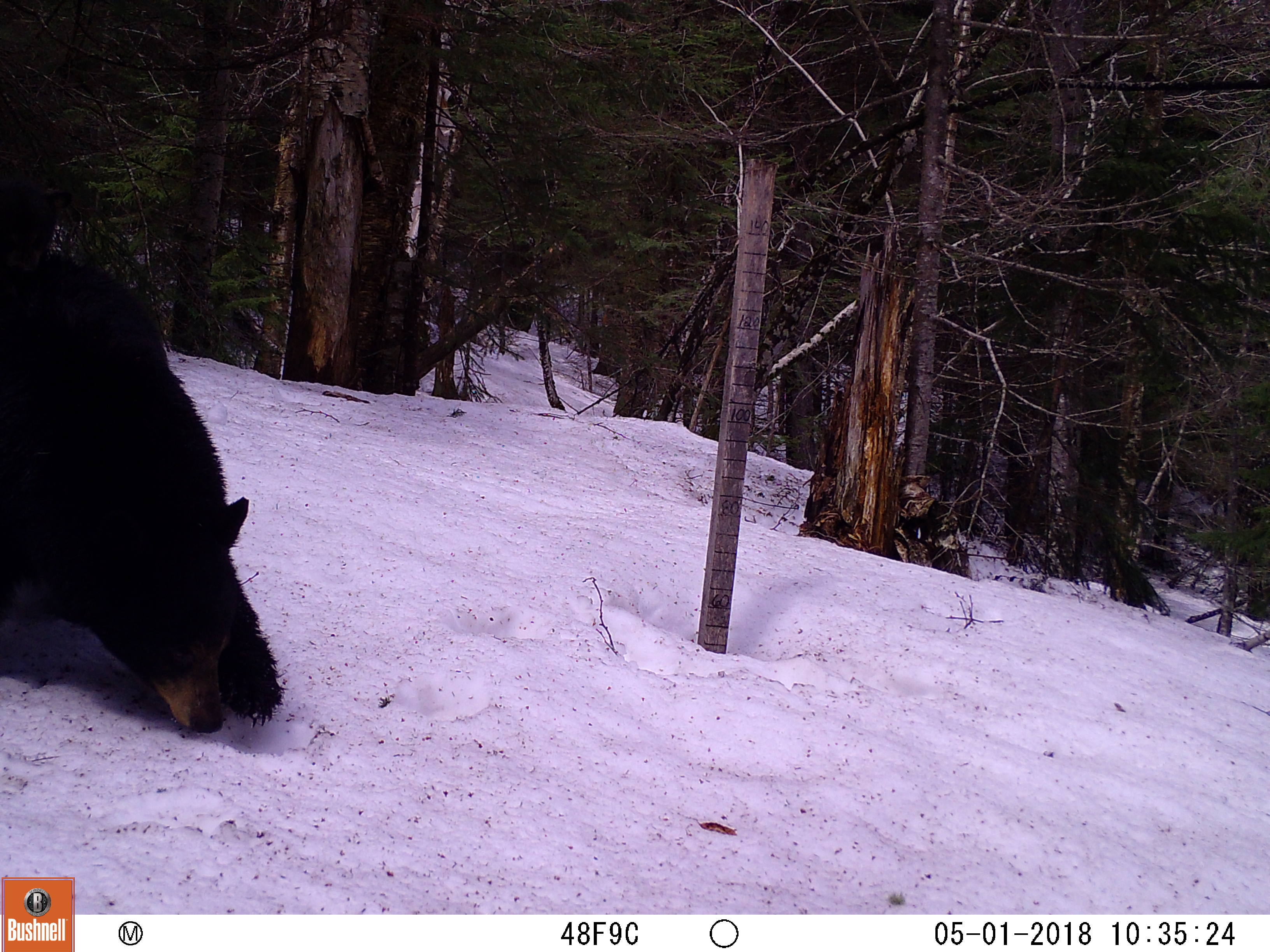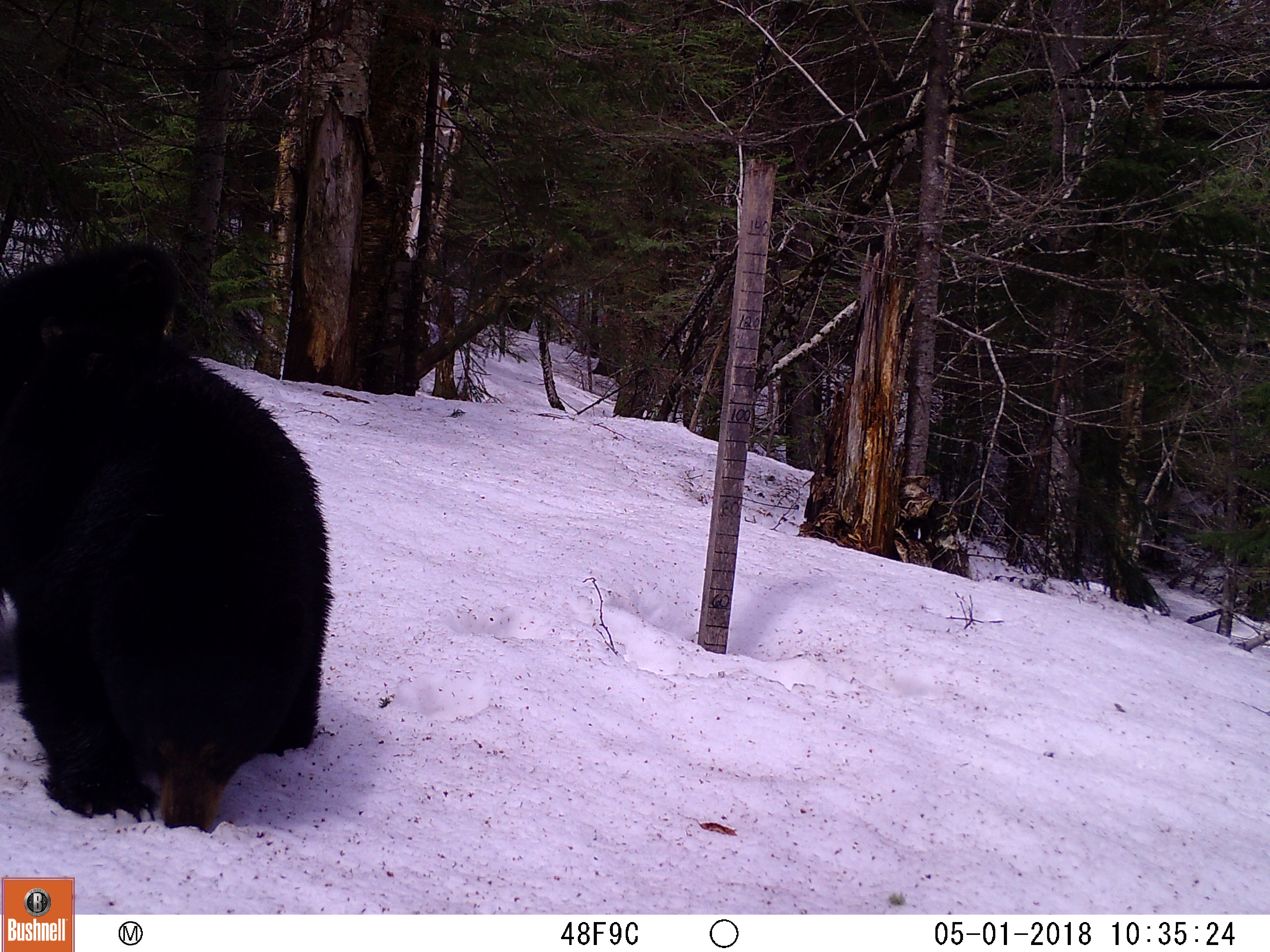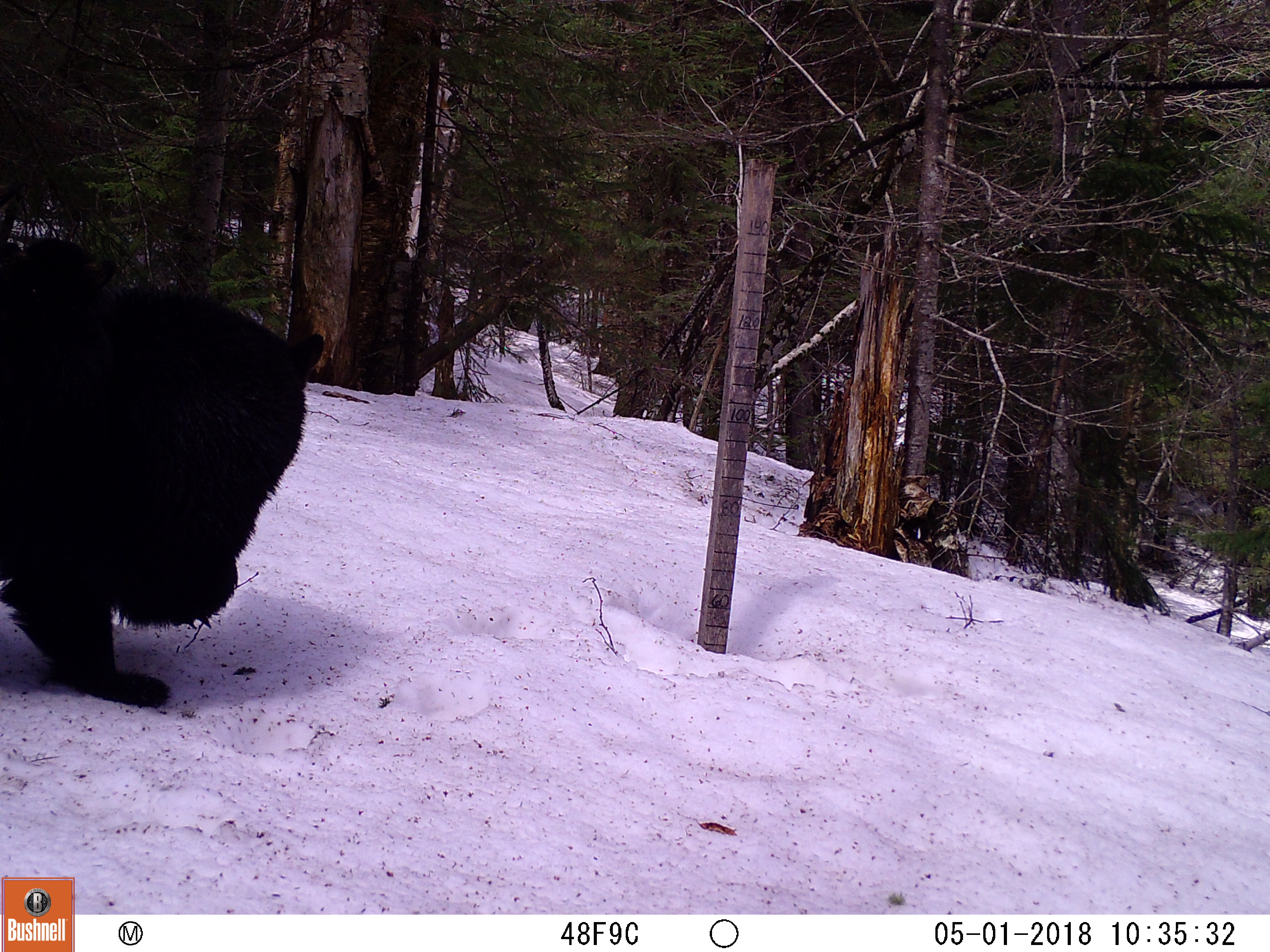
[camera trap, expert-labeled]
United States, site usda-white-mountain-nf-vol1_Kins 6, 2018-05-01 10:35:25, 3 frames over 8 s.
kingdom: Animalia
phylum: Chordata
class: Mammalia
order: Carnivora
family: Ursidae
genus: Ursus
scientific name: Ursus americanus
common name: black bear